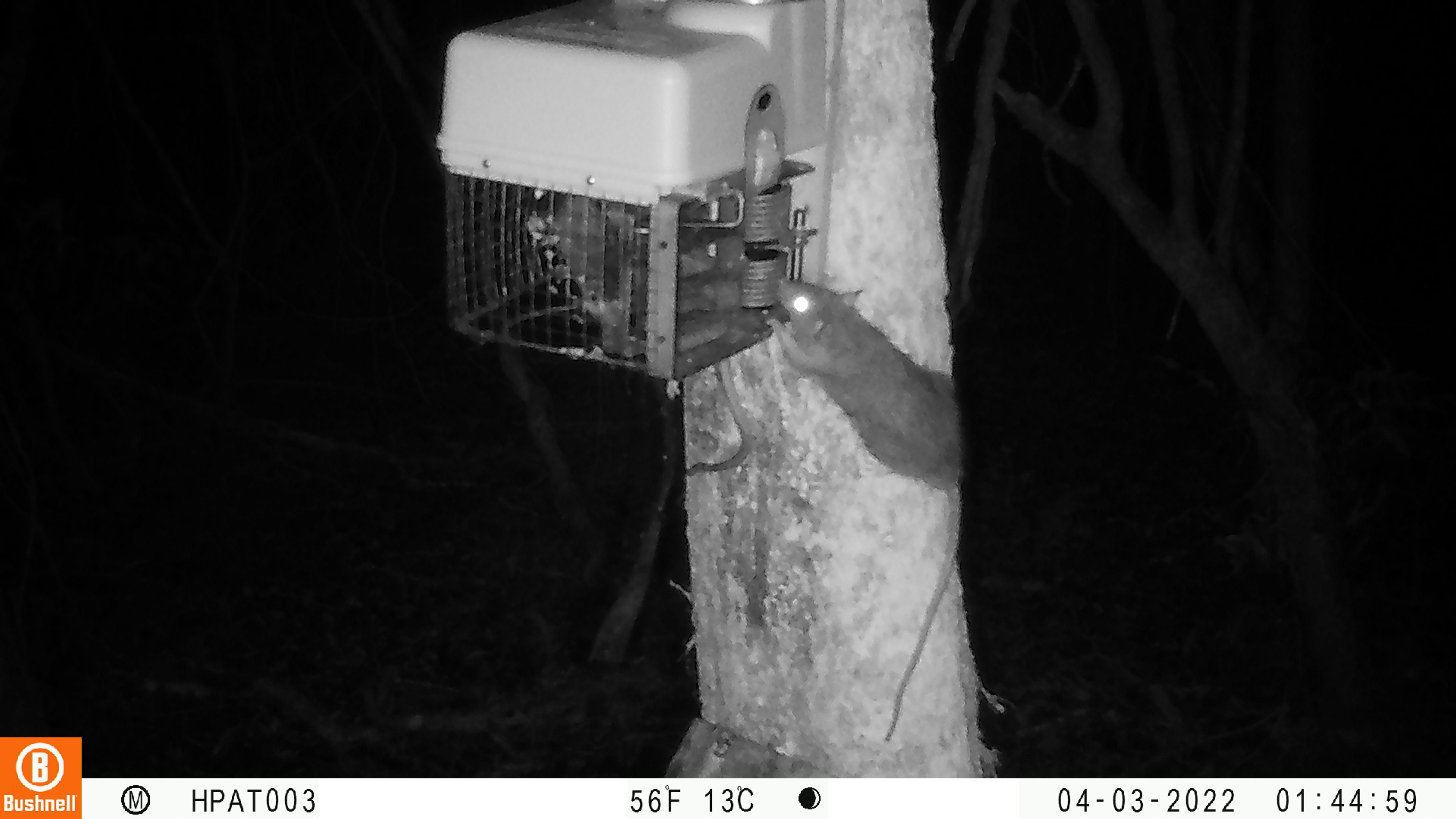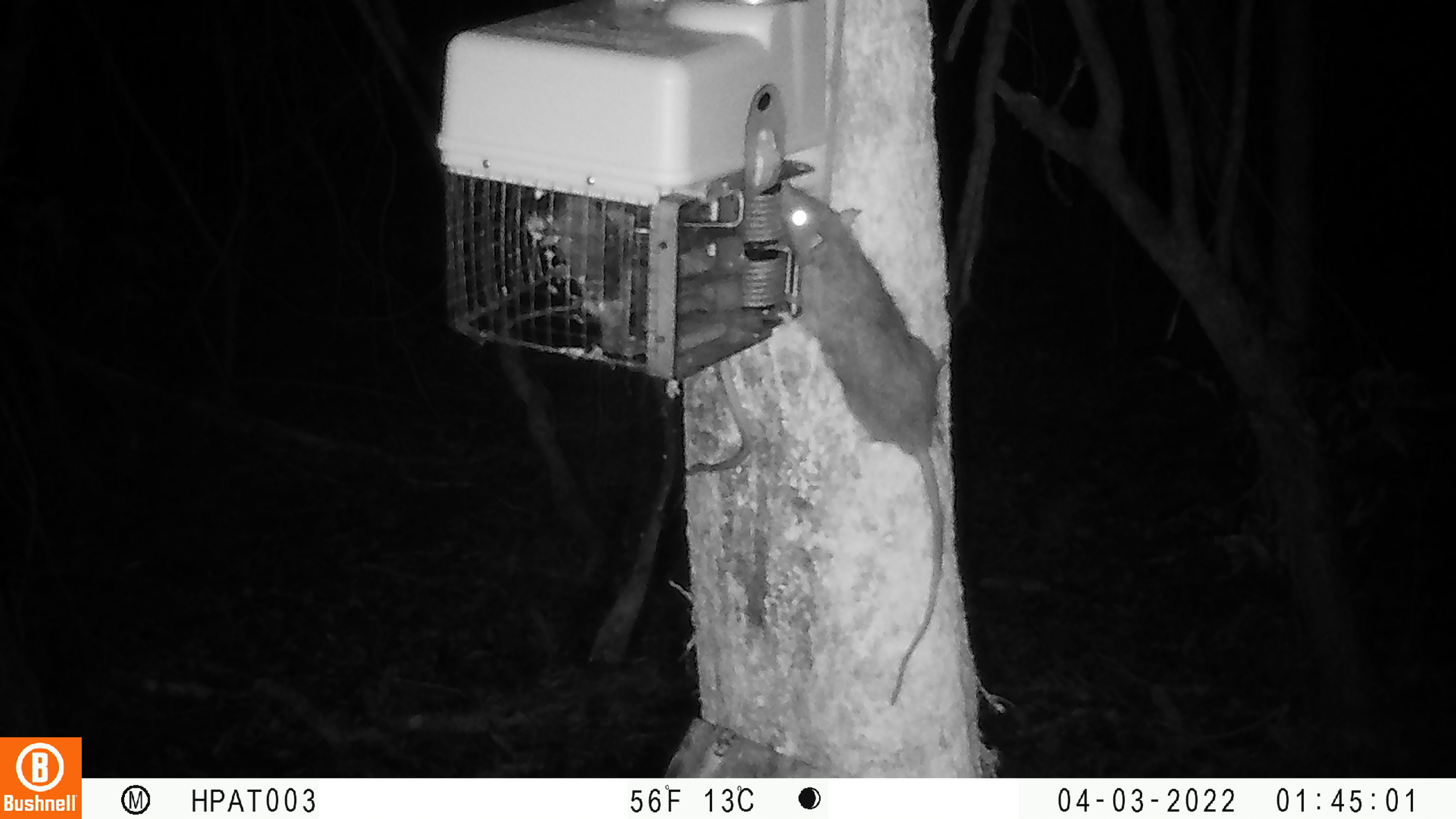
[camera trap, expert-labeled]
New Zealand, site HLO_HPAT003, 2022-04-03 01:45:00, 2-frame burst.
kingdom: Animalia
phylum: Chordata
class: Mammalia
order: Rodentia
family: Muridae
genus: Rattus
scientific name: Rattus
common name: rat